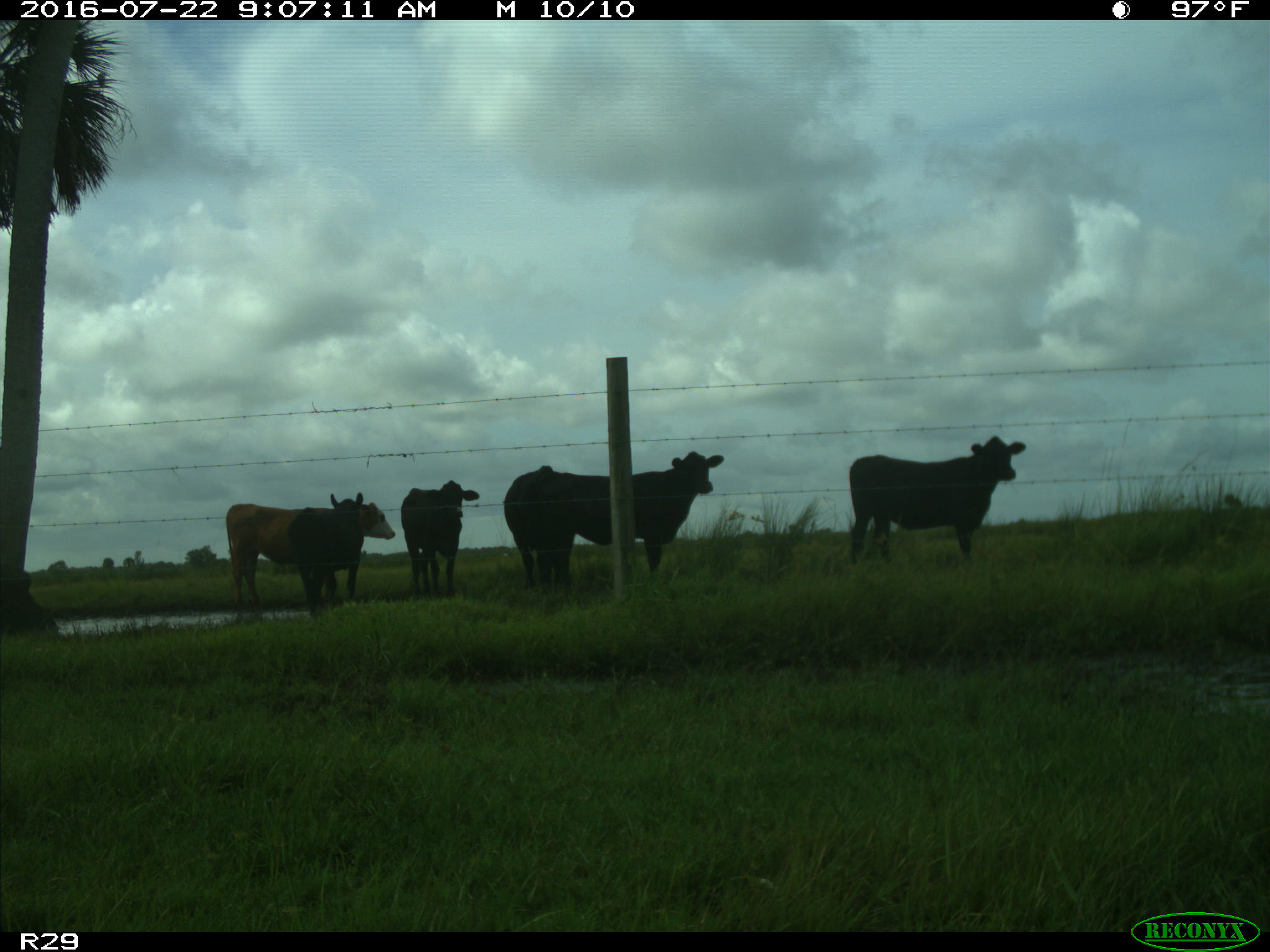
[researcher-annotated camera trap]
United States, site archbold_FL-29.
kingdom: Animalia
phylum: Chordata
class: Mammalia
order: Artiodactyla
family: Bovidae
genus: Bos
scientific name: Bos taurus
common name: domestic cow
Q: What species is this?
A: Bos taurus (domestic cow).